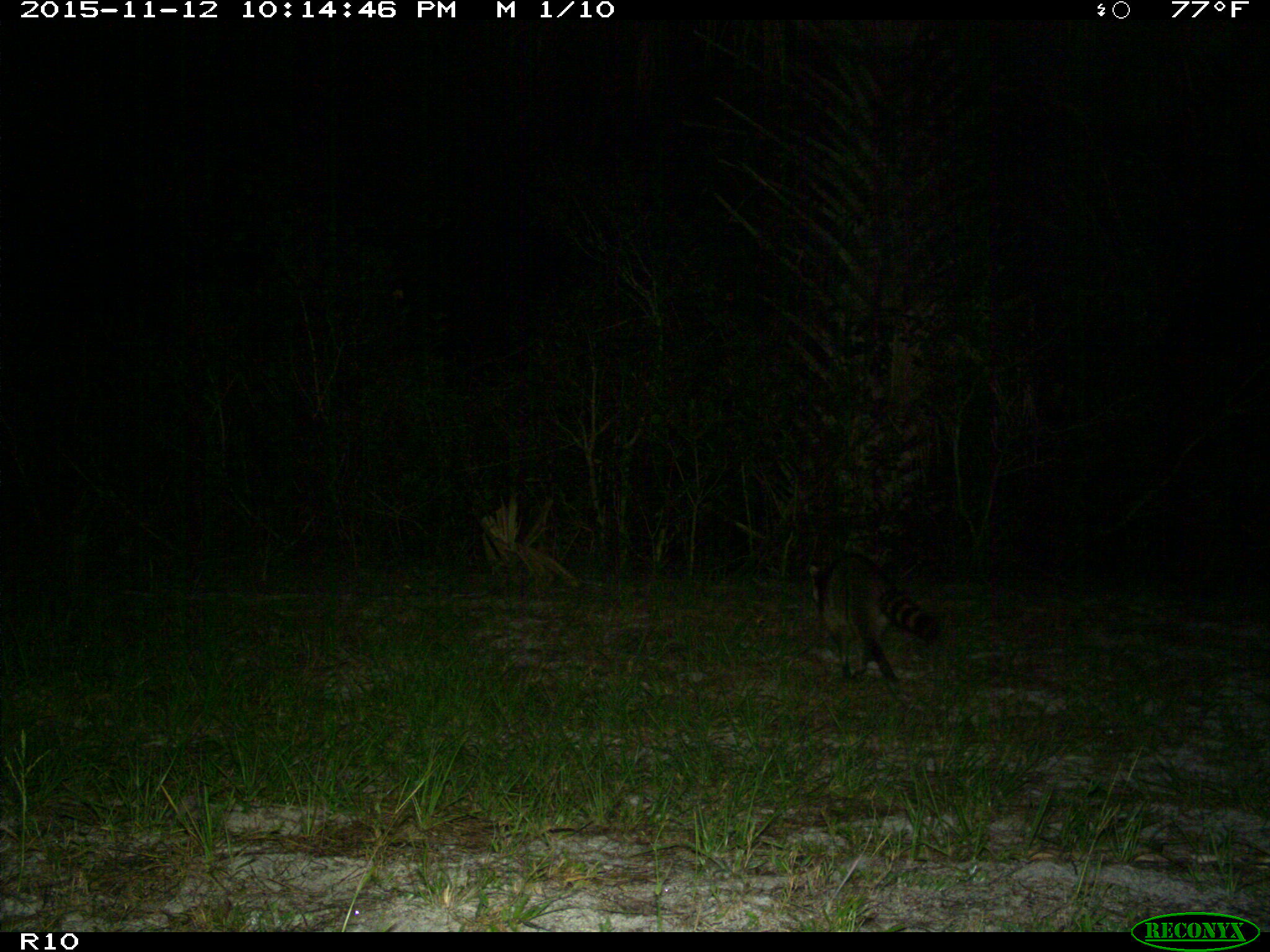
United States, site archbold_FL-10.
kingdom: Animalia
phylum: Chordata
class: Mammalia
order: Carnivora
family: Procyonidae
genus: Procyon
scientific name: Procyon lotor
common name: common raccoon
Procyon lotor (common raccoon).